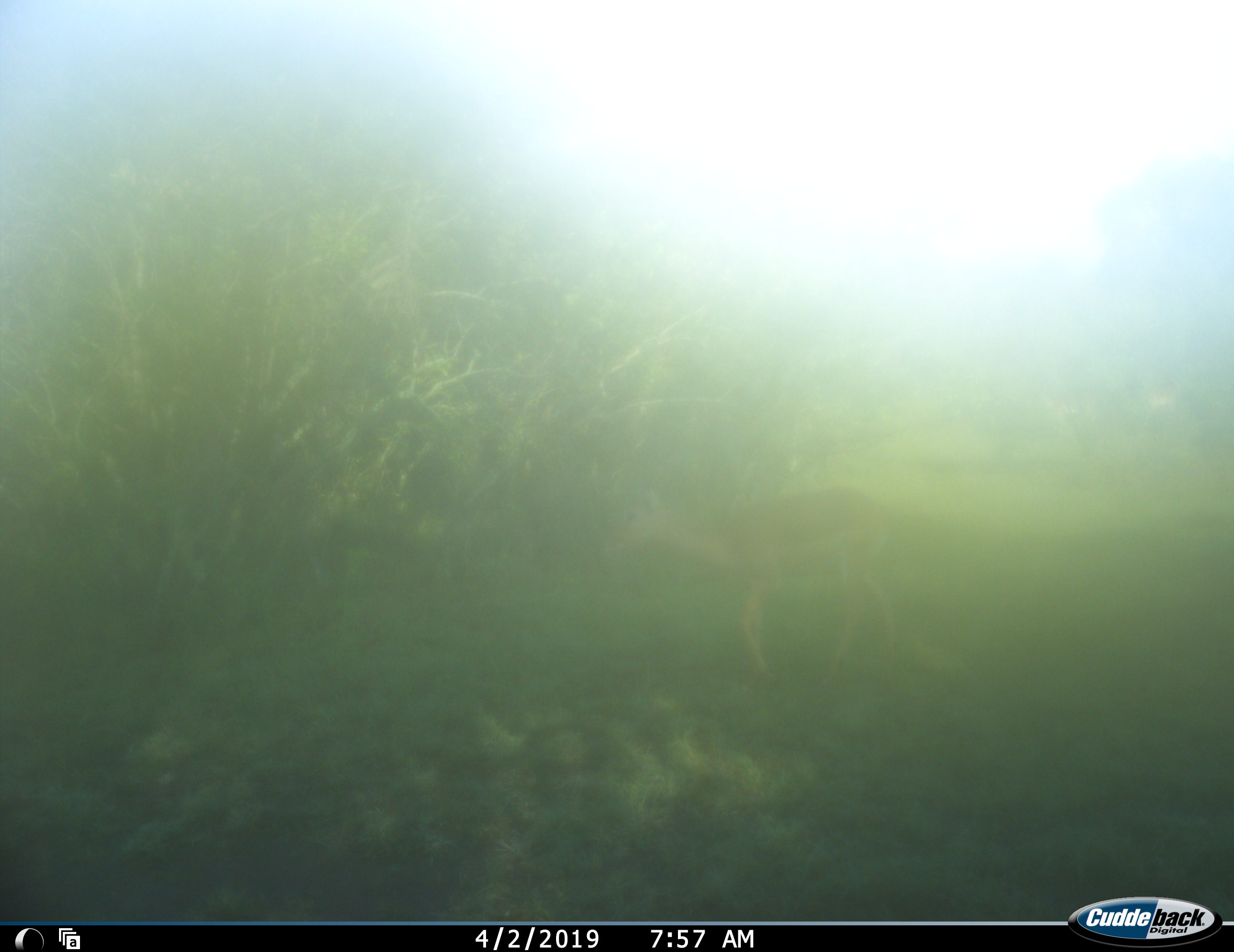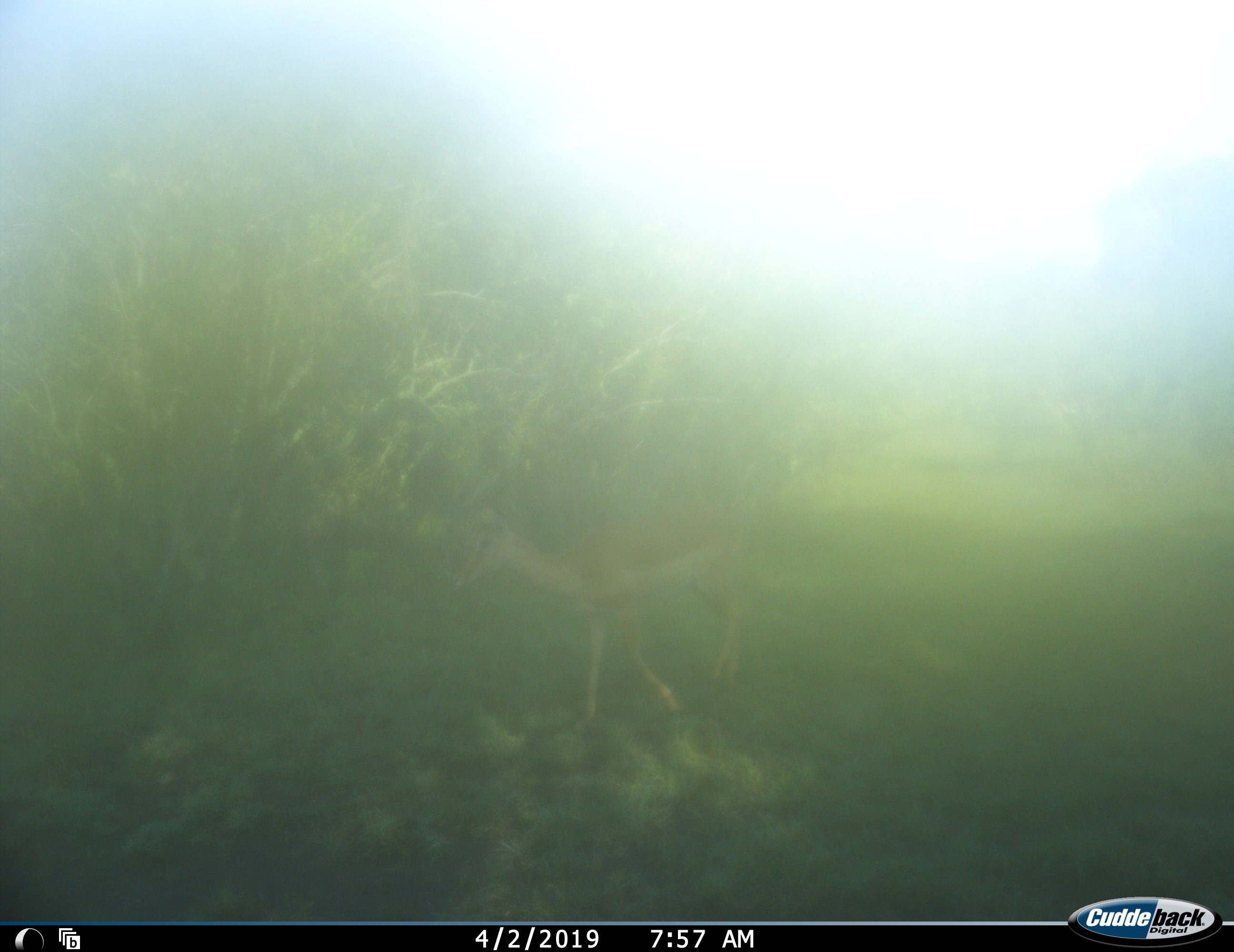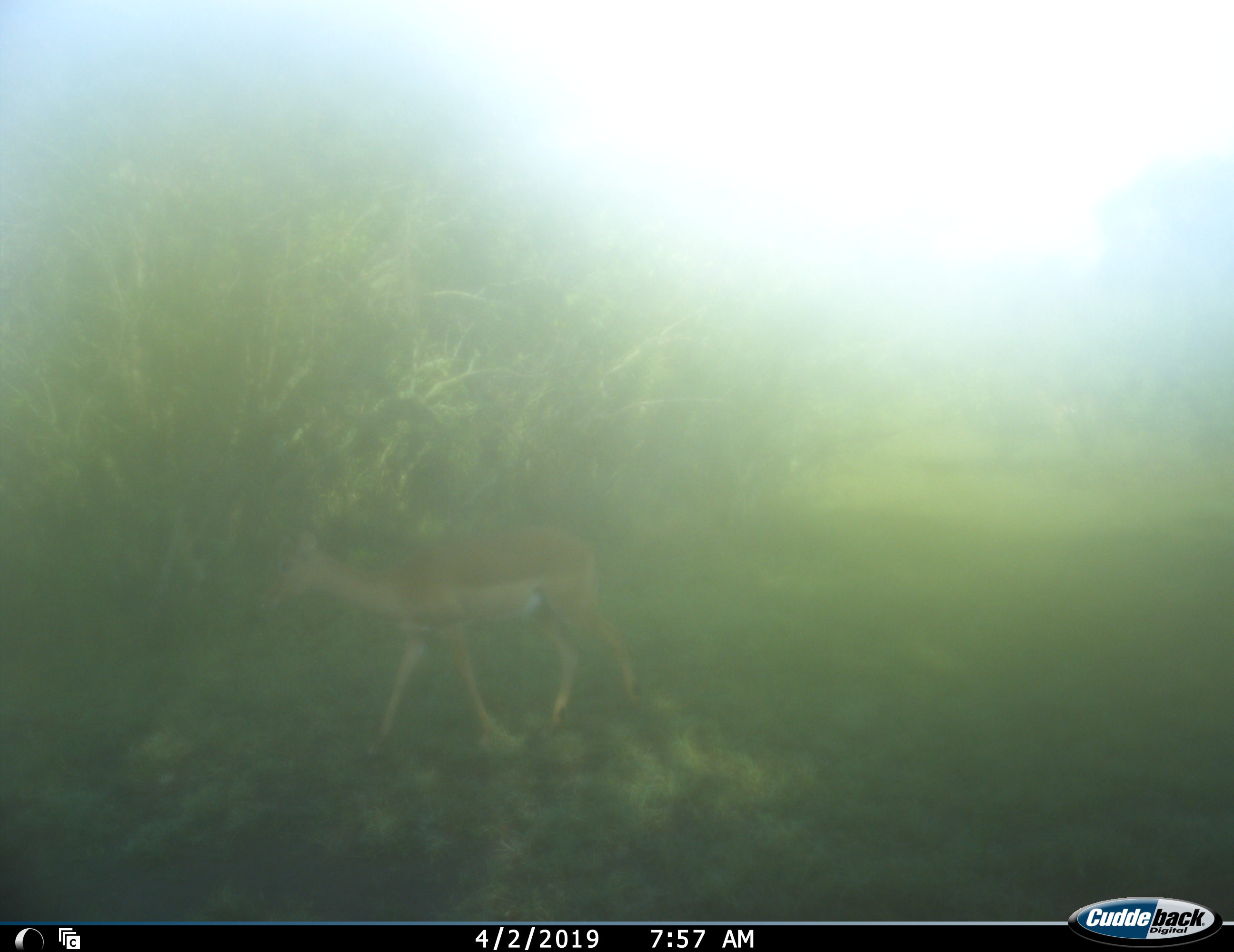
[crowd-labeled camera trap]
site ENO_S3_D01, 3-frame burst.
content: unidentified animal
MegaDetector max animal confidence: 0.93